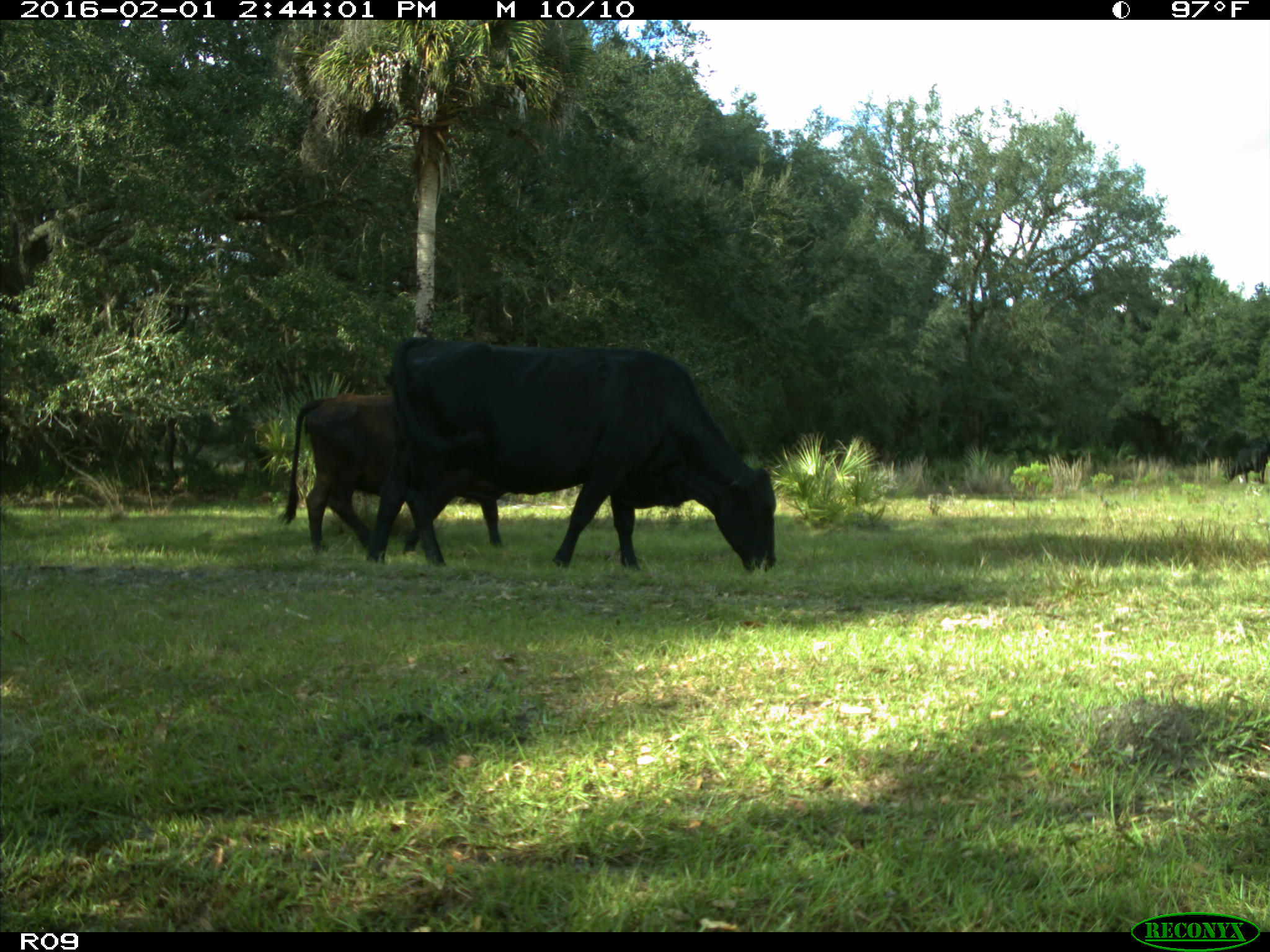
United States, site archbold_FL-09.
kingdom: Animalia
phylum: Chordata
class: Mammalia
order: Artiodactyla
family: Bovidae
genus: Bos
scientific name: Bos taurus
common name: domestic cow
Bos taurus (domestic cow).